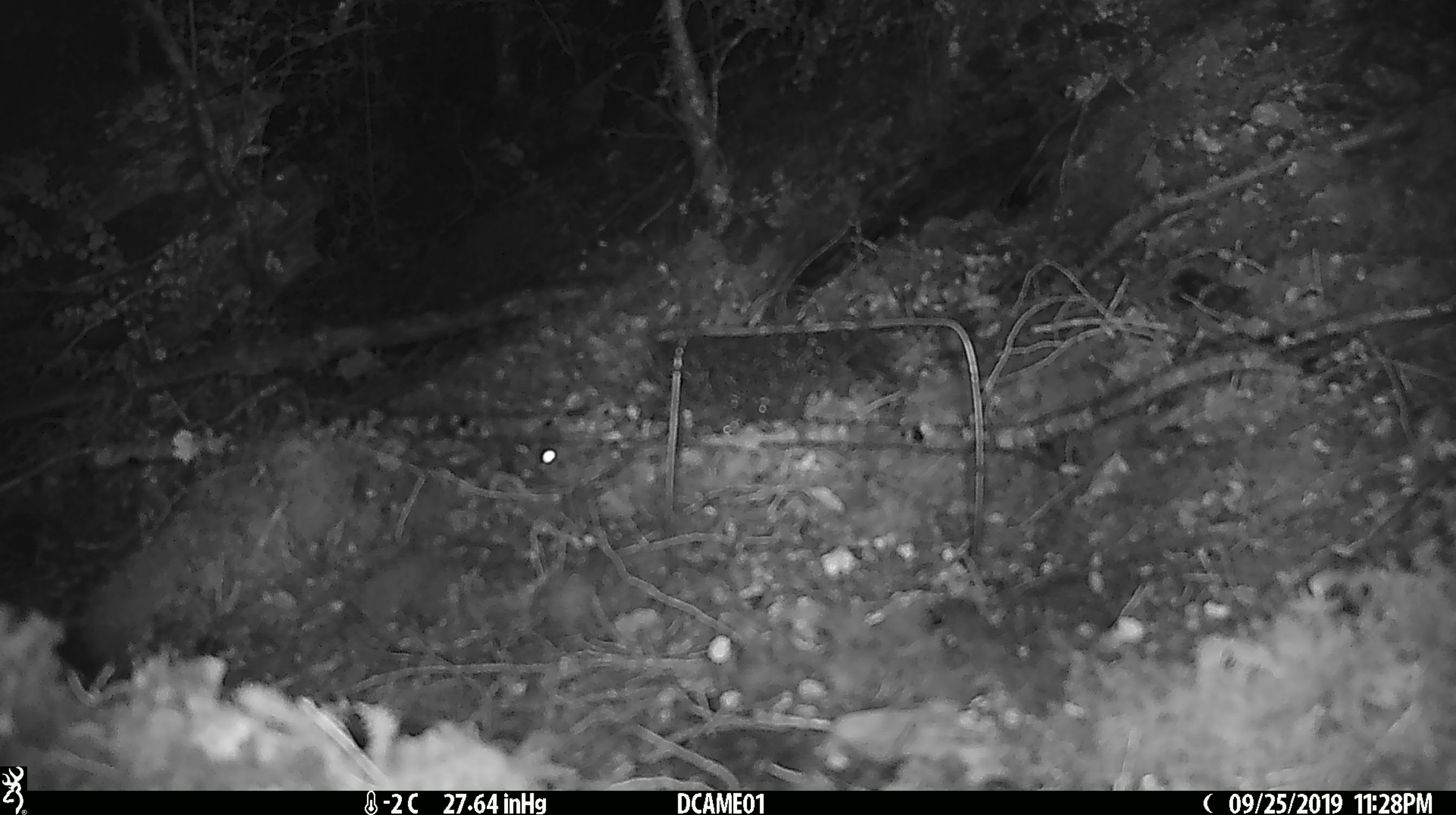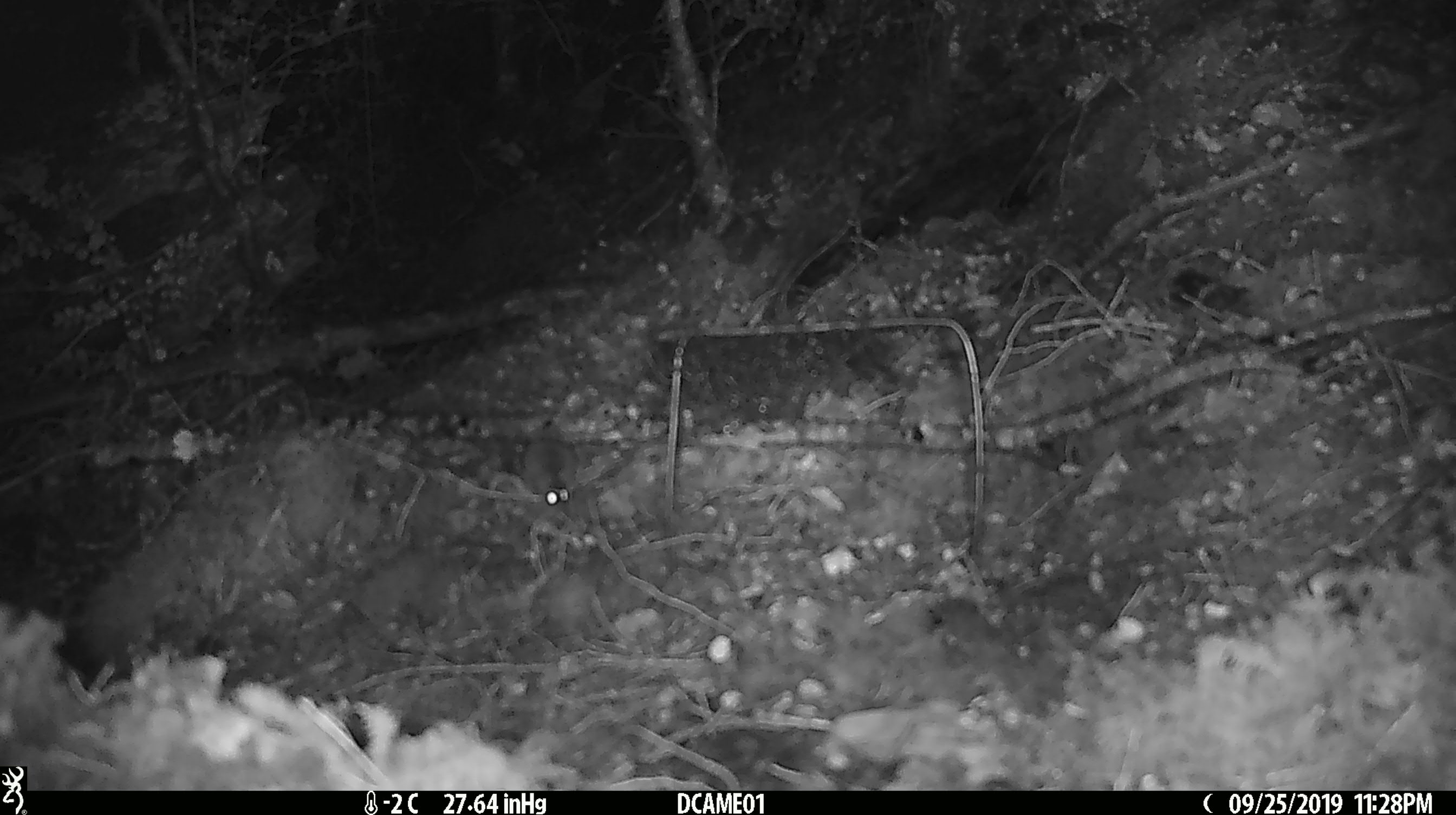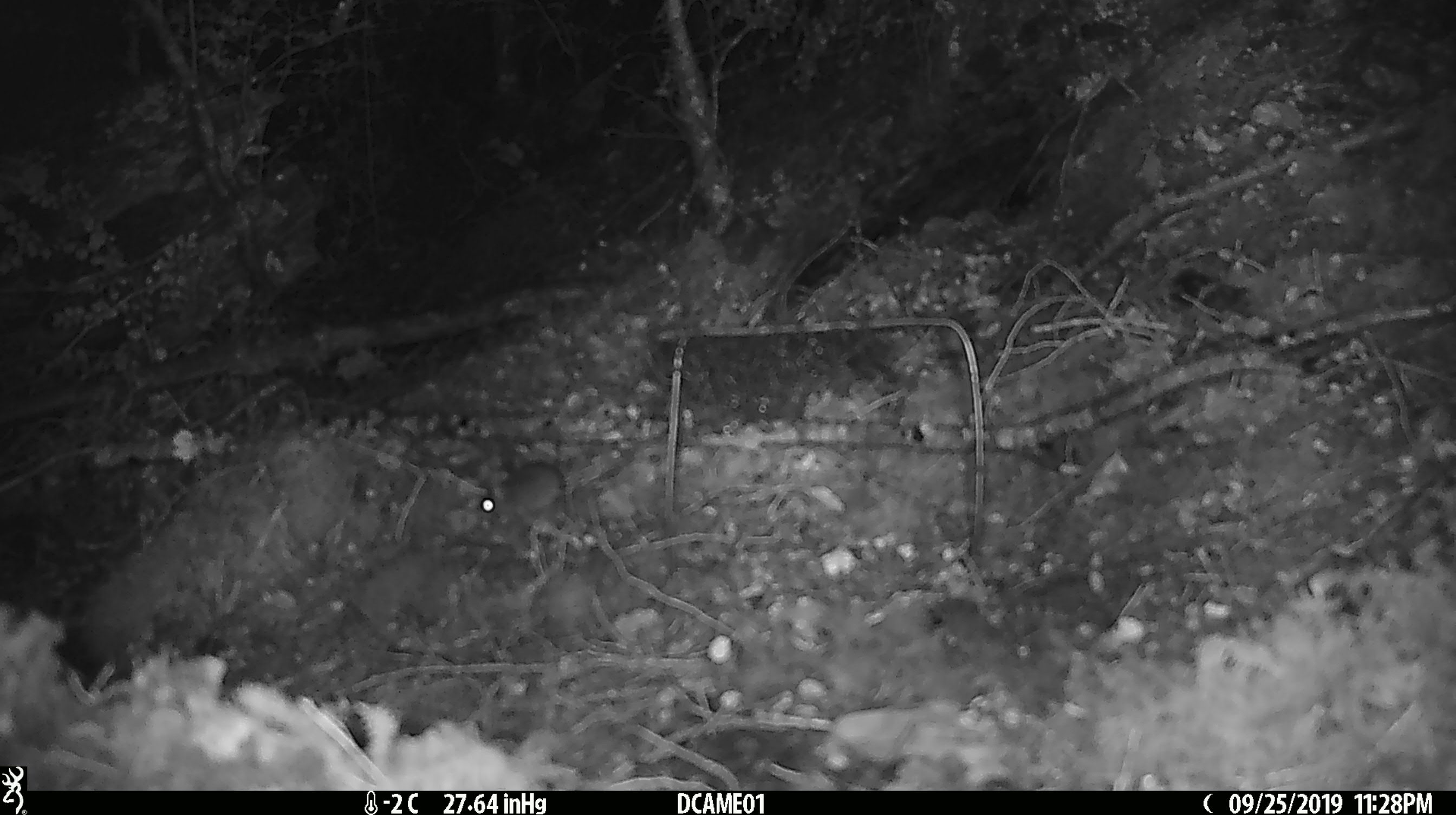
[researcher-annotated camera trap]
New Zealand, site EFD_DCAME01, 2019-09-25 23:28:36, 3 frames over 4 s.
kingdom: Animalia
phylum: Chordata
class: Mammalia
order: Rodentia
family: Muridae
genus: Mus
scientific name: Mus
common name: mouse